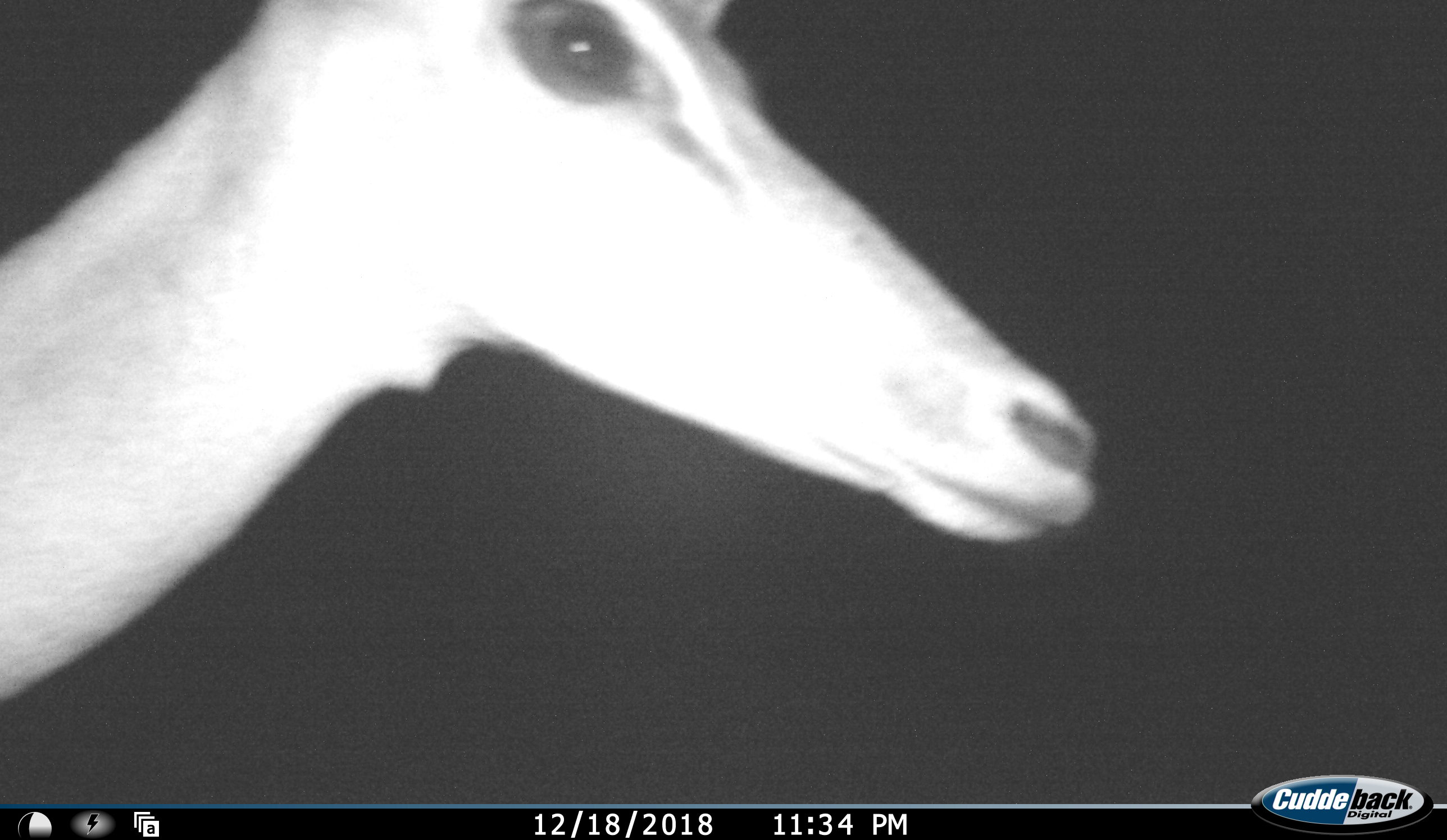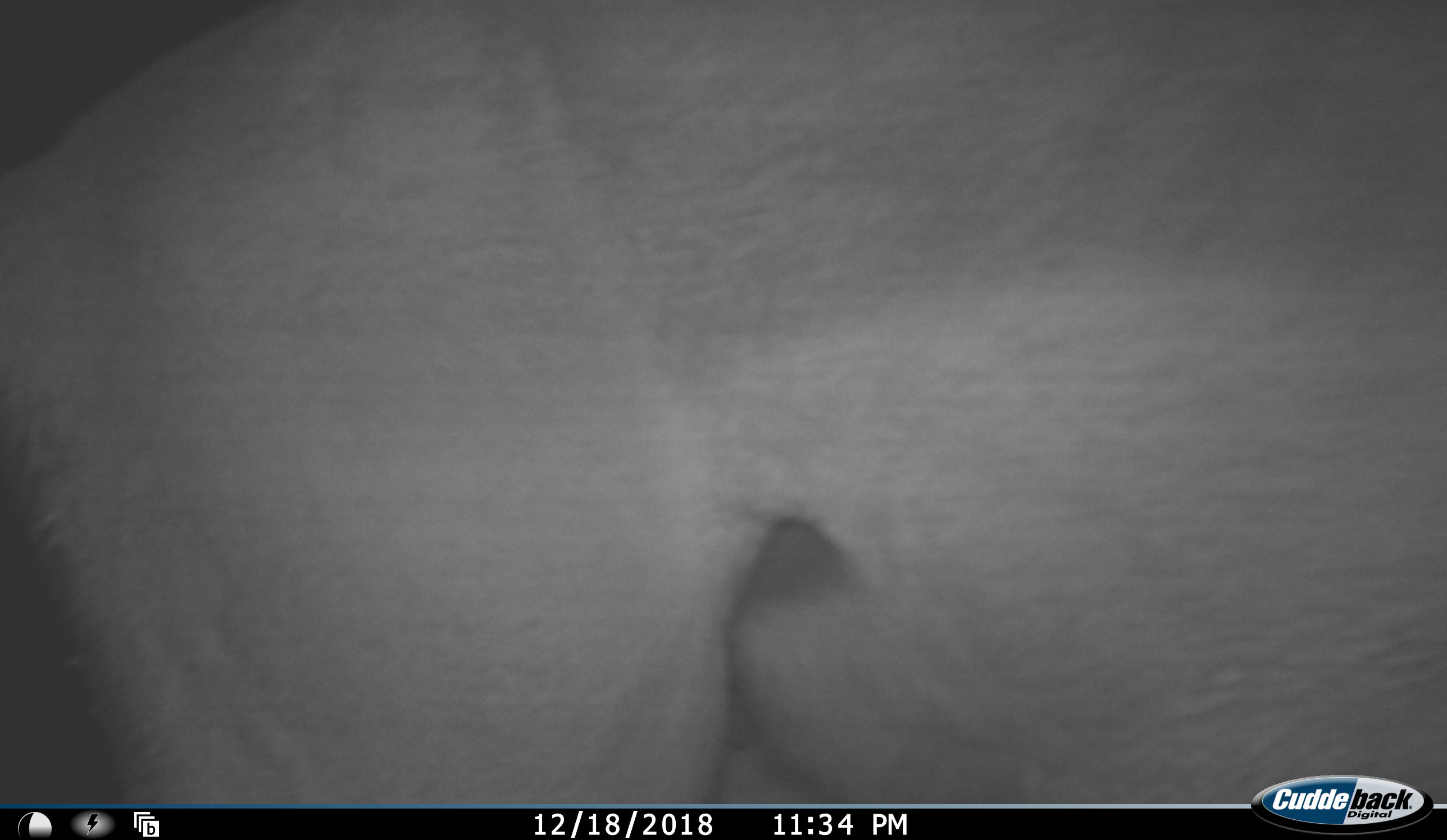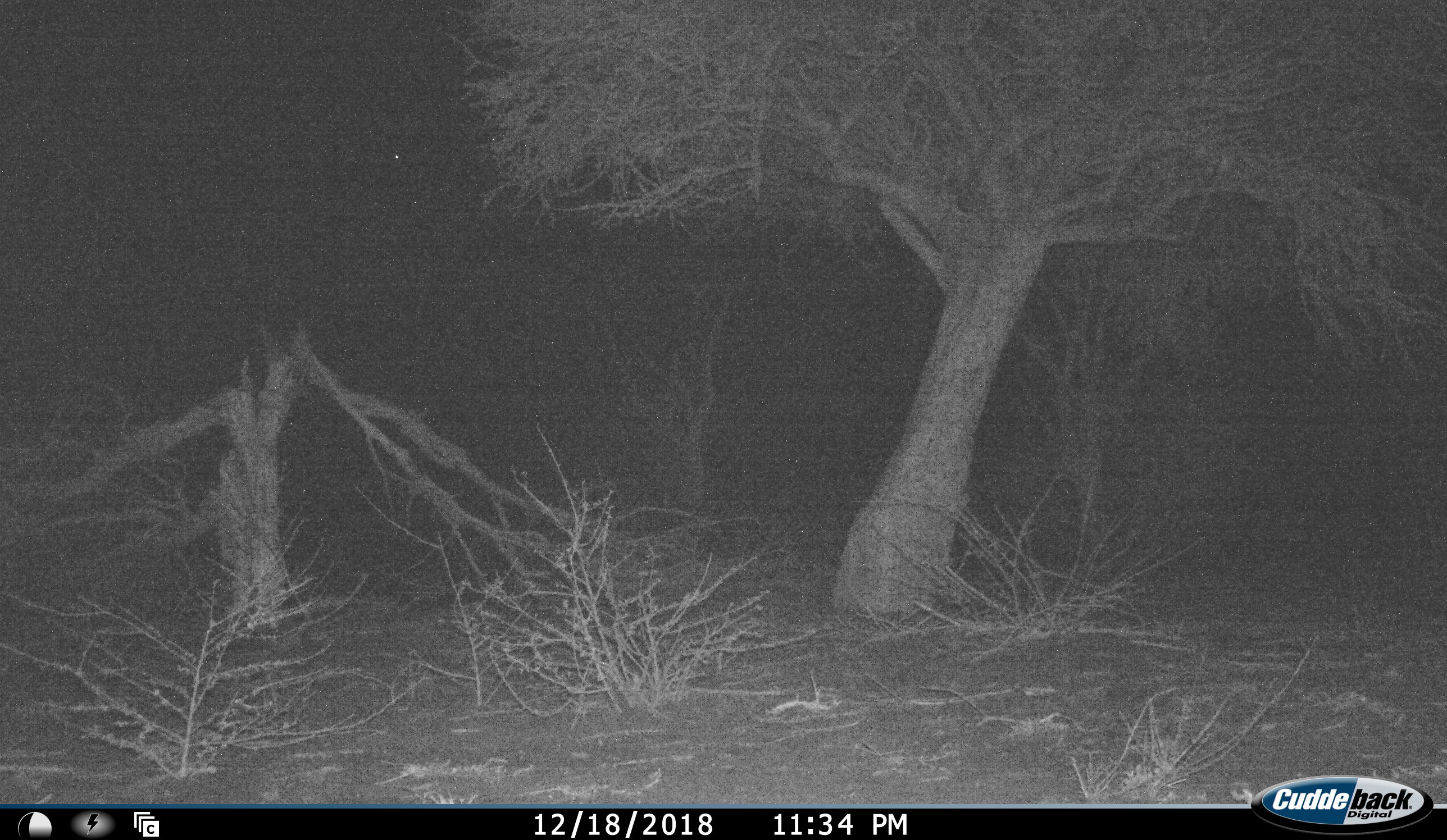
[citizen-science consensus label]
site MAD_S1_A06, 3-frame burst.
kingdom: Animalia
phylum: Chordata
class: Mammalia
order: Artiodactyla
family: Bovidae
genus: Aepyceros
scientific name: Aepyceros melampus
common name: impala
Impala (Aepyceros melampus), count 1. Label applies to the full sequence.